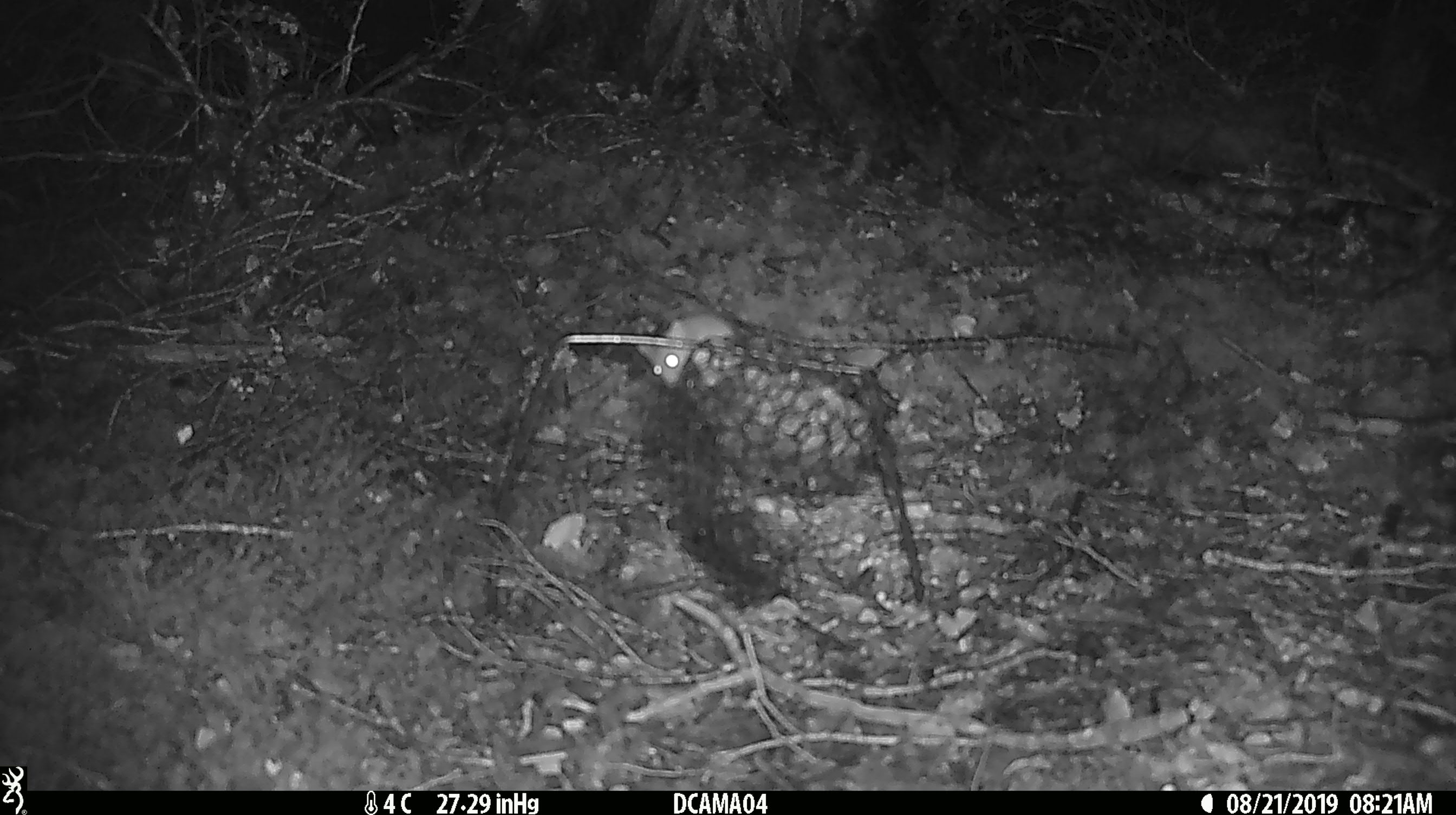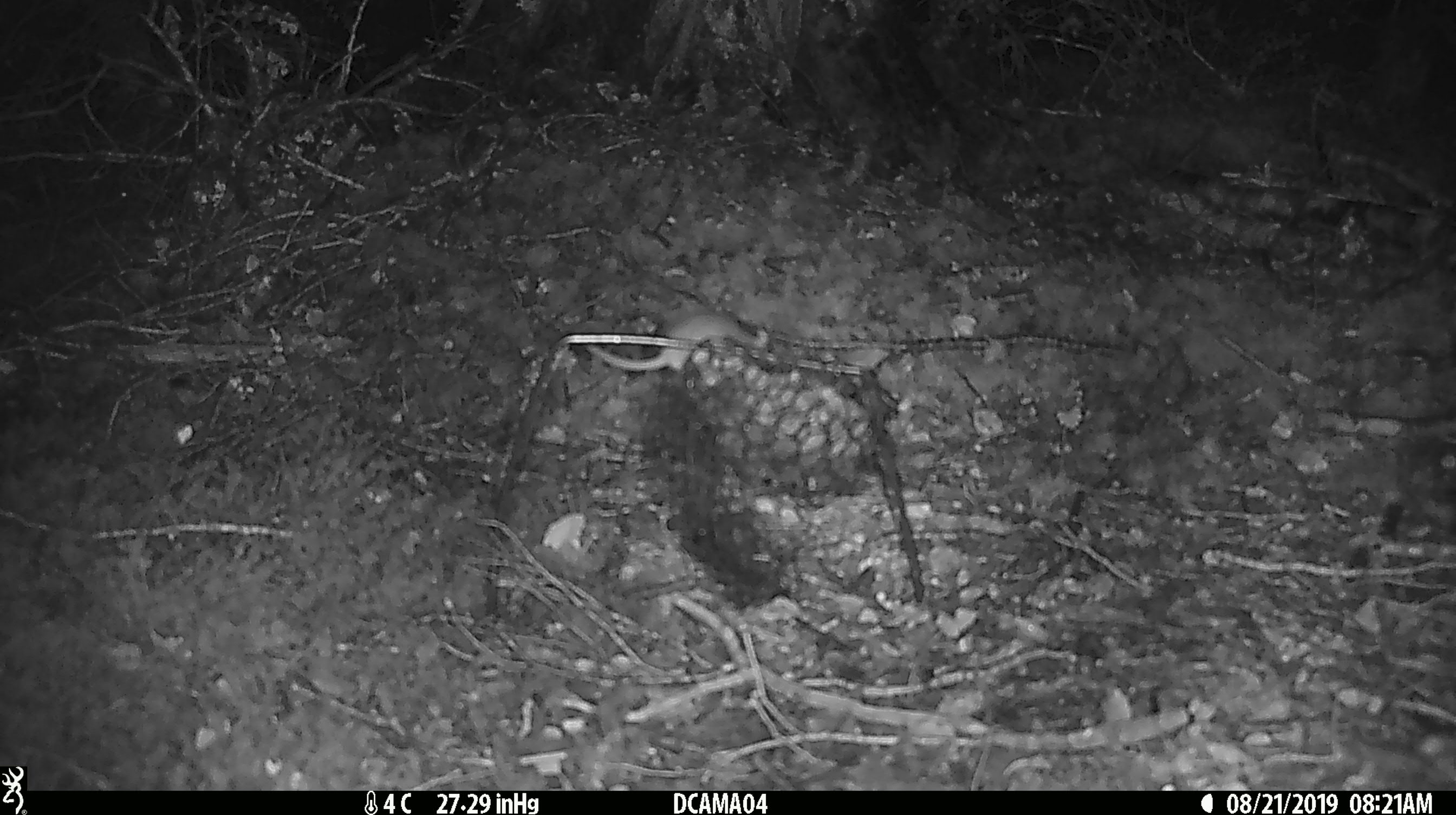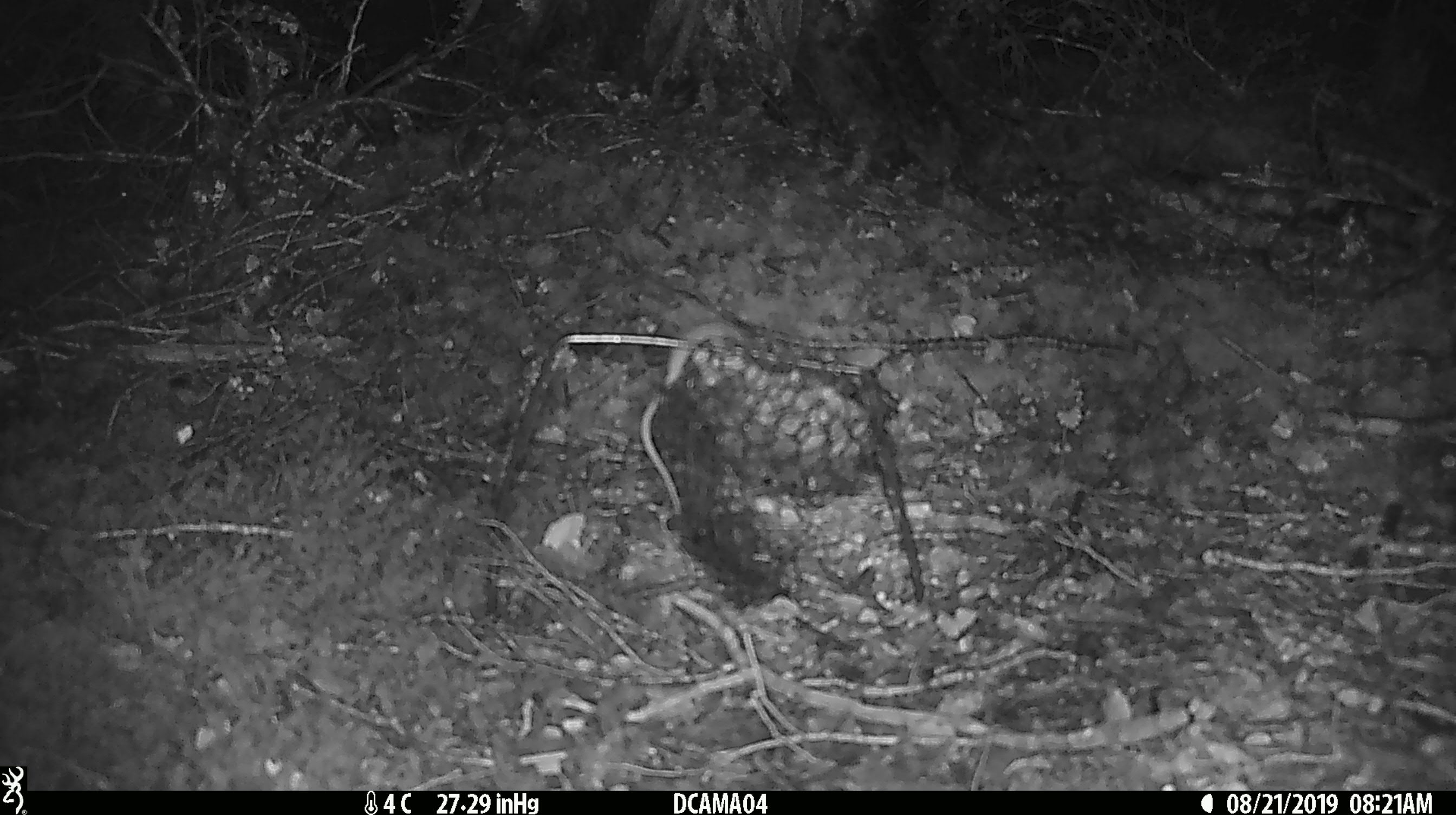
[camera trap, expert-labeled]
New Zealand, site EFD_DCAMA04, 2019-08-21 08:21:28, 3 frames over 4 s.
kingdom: Animalia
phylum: Chordata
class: Mammalia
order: Rodentia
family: Muridae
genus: Mus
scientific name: Mus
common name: mouse